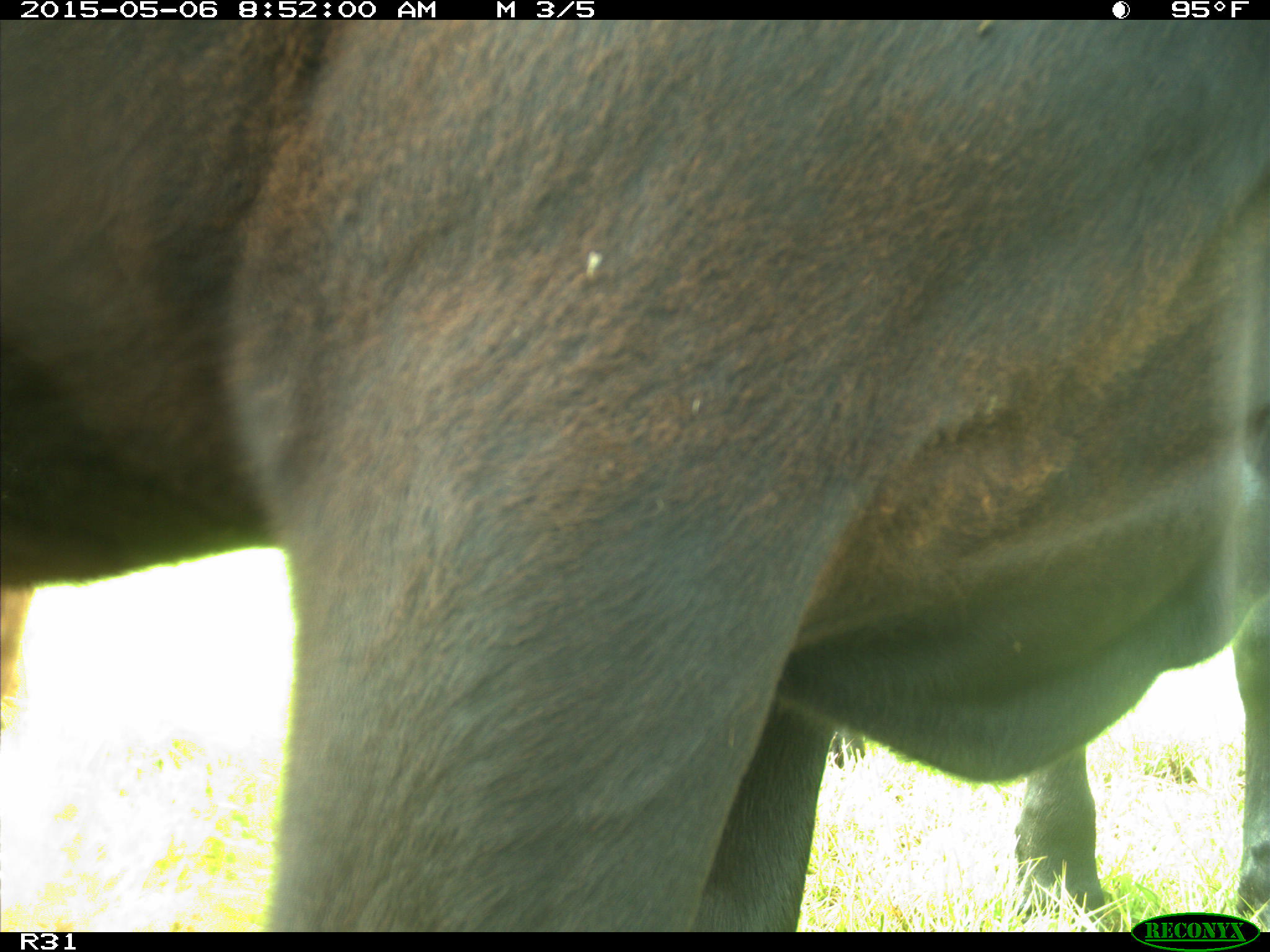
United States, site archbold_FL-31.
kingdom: Animalia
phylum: Chordata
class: Mammalia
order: Artiodactyla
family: Bovidae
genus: Bos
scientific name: Bos taurus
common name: domestic cow